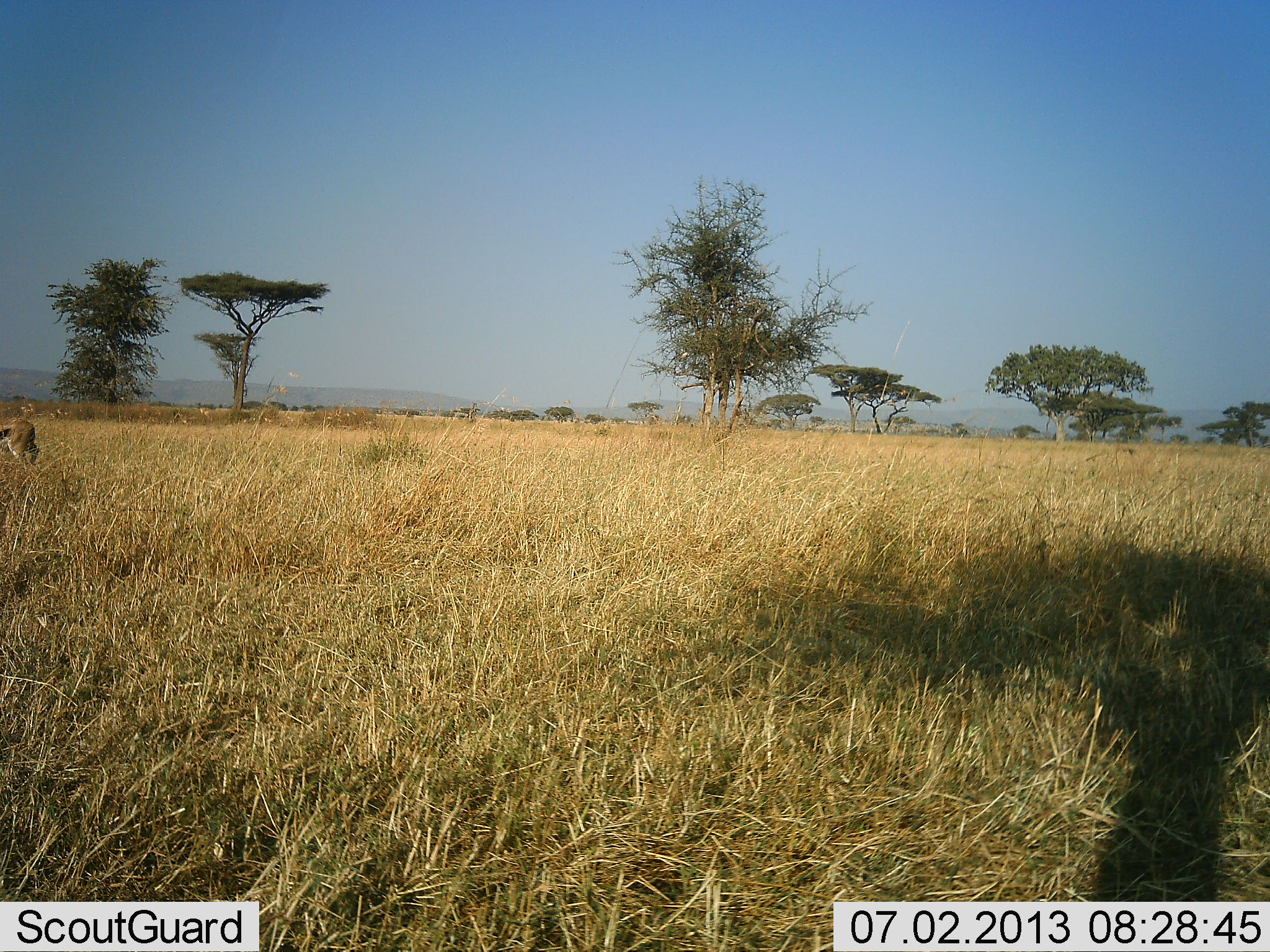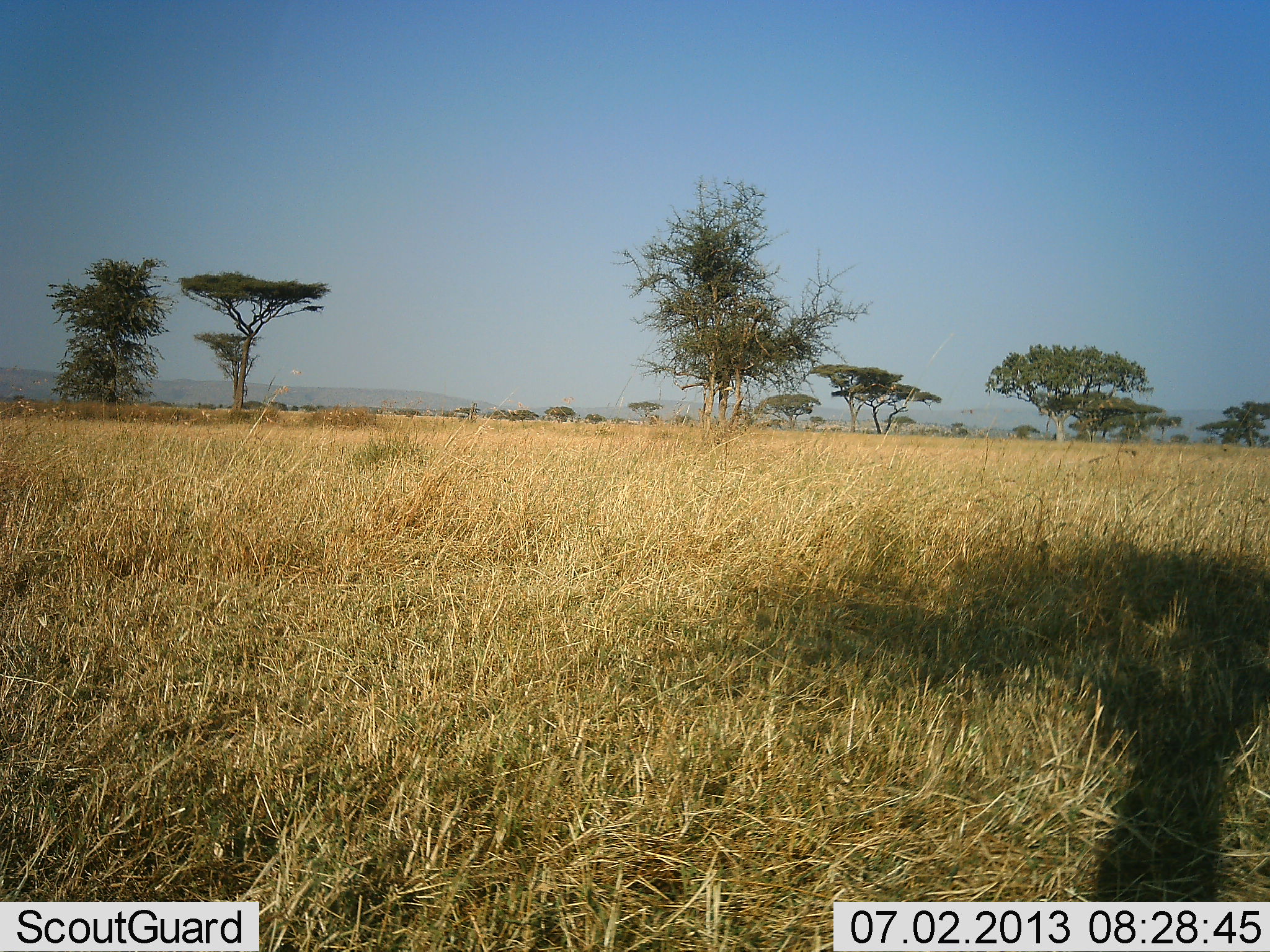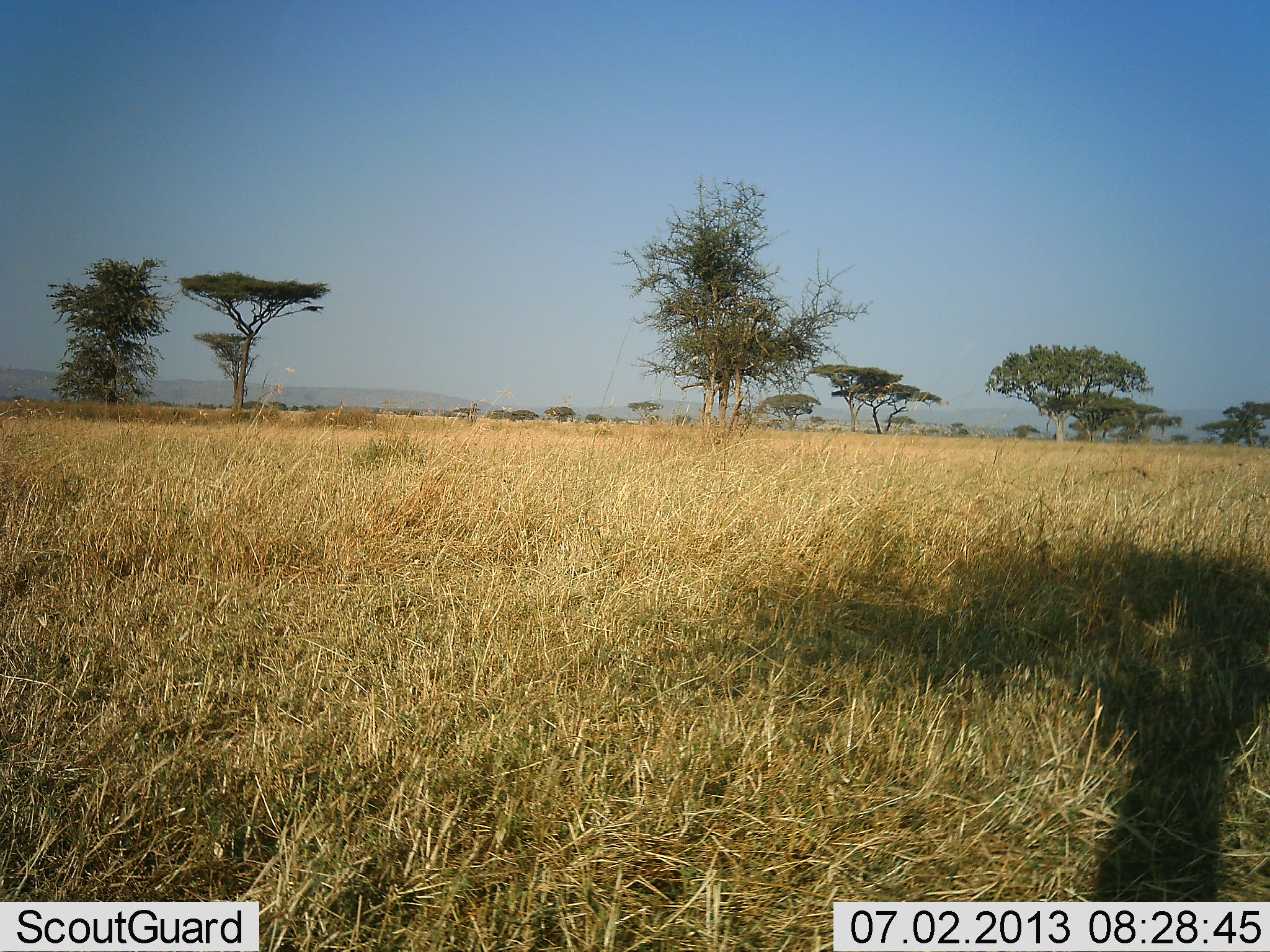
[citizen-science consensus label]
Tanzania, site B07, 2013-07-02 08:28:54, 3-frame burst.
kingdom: Animalia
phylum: Chordata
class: Mammalia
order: Artiodactyla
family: Bovidae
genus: Eudorcas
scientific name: Eudorcas thomsonii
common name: thomson's gazelle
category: gazellethomsons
Gazellethomsons (thomson's gazelle) (Eudorcas thomsonii), count 1. Behavior (volunteer vote fractions): standing 0%, resting 0%, moving 100%, interacting 0%. Young present (vote fraction): 0%. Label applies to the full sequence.